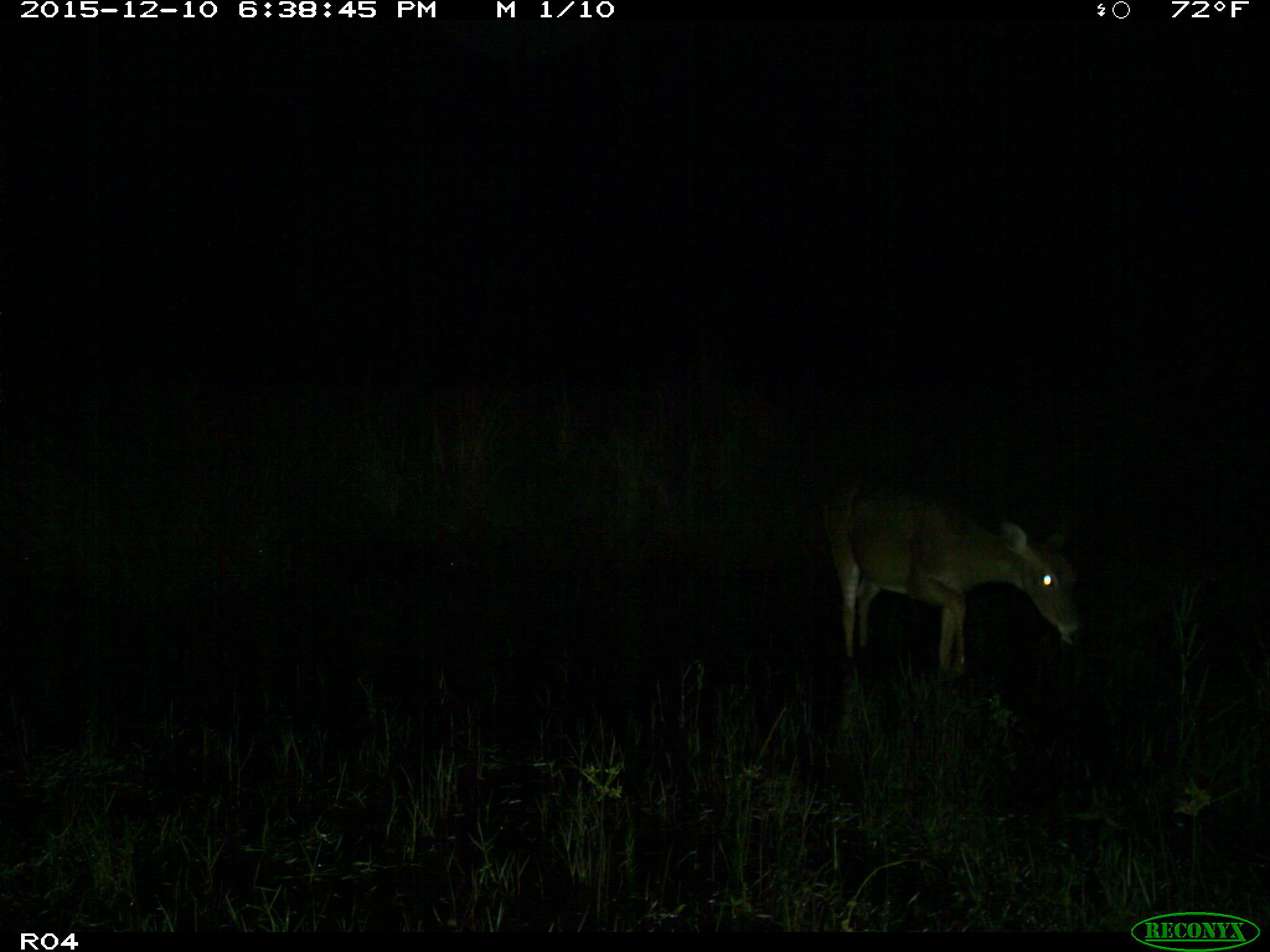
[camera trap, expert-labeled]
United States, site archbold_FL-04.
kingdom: Animalia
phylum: Chordata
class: Mammalia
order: Artiodactyla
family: Cervidae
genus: Odocoileus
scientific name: Odocoileus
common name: deer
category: unidentified deer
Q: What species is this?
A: Unidentified deer (deer) (Odocoileus).